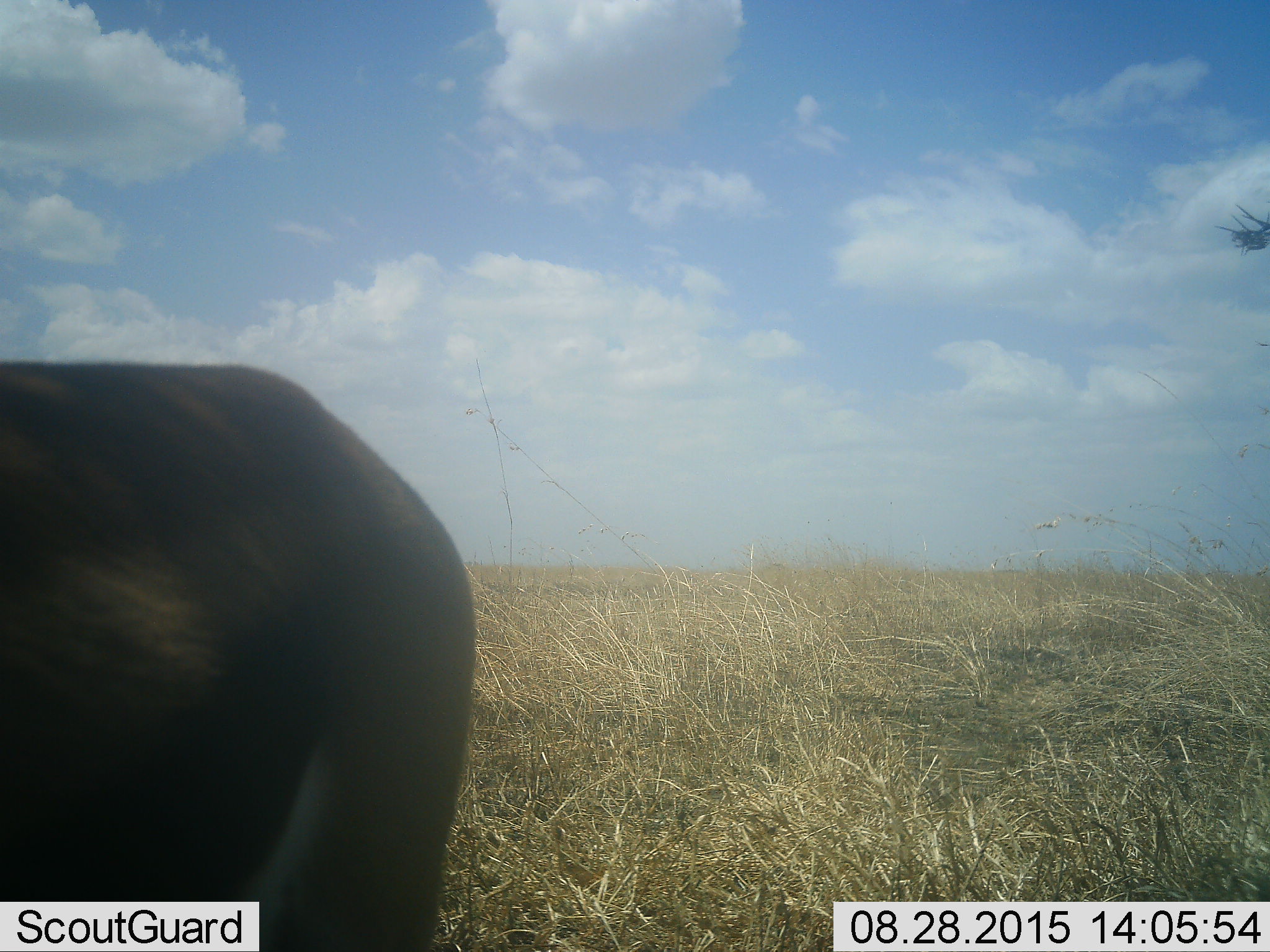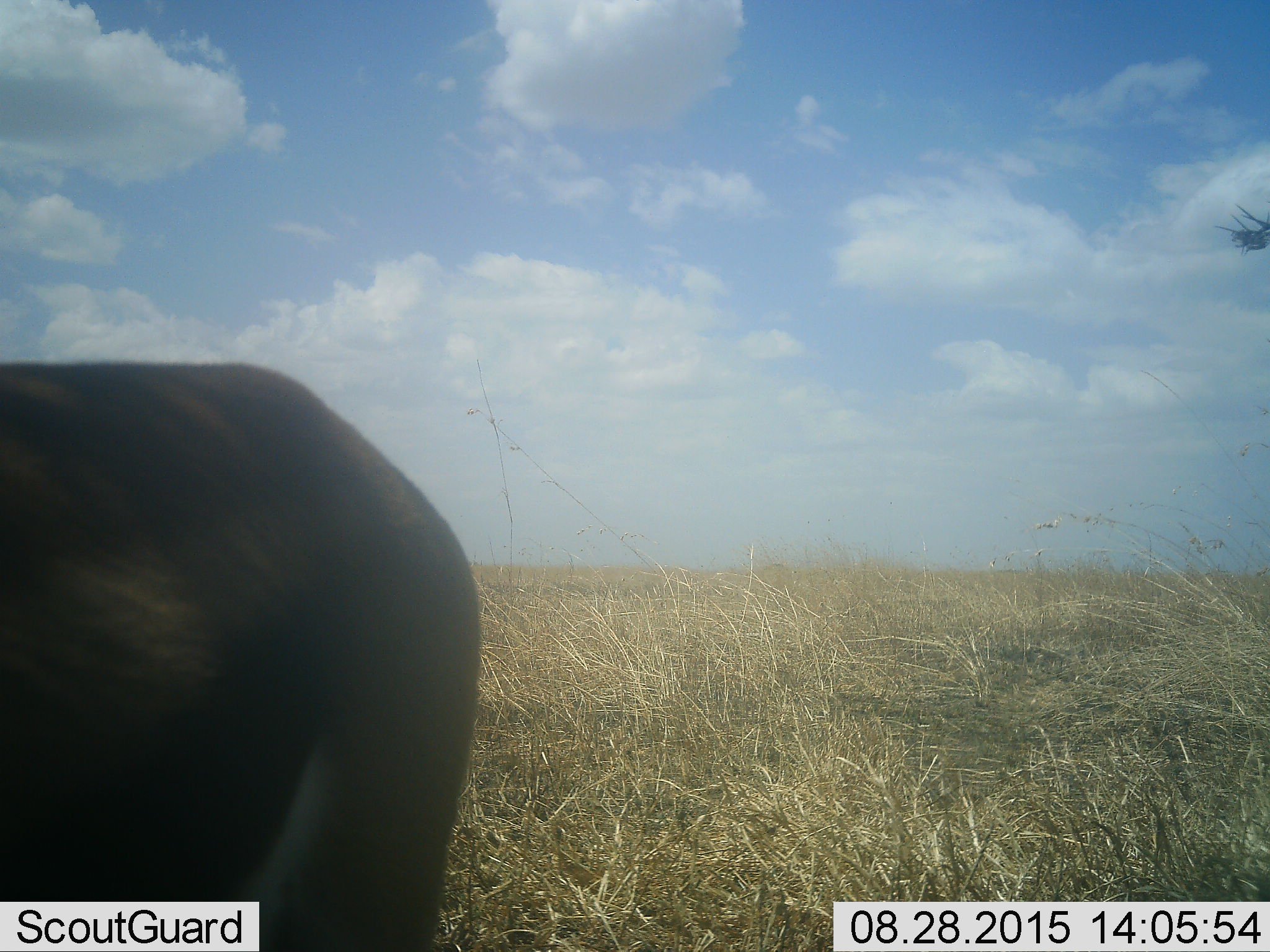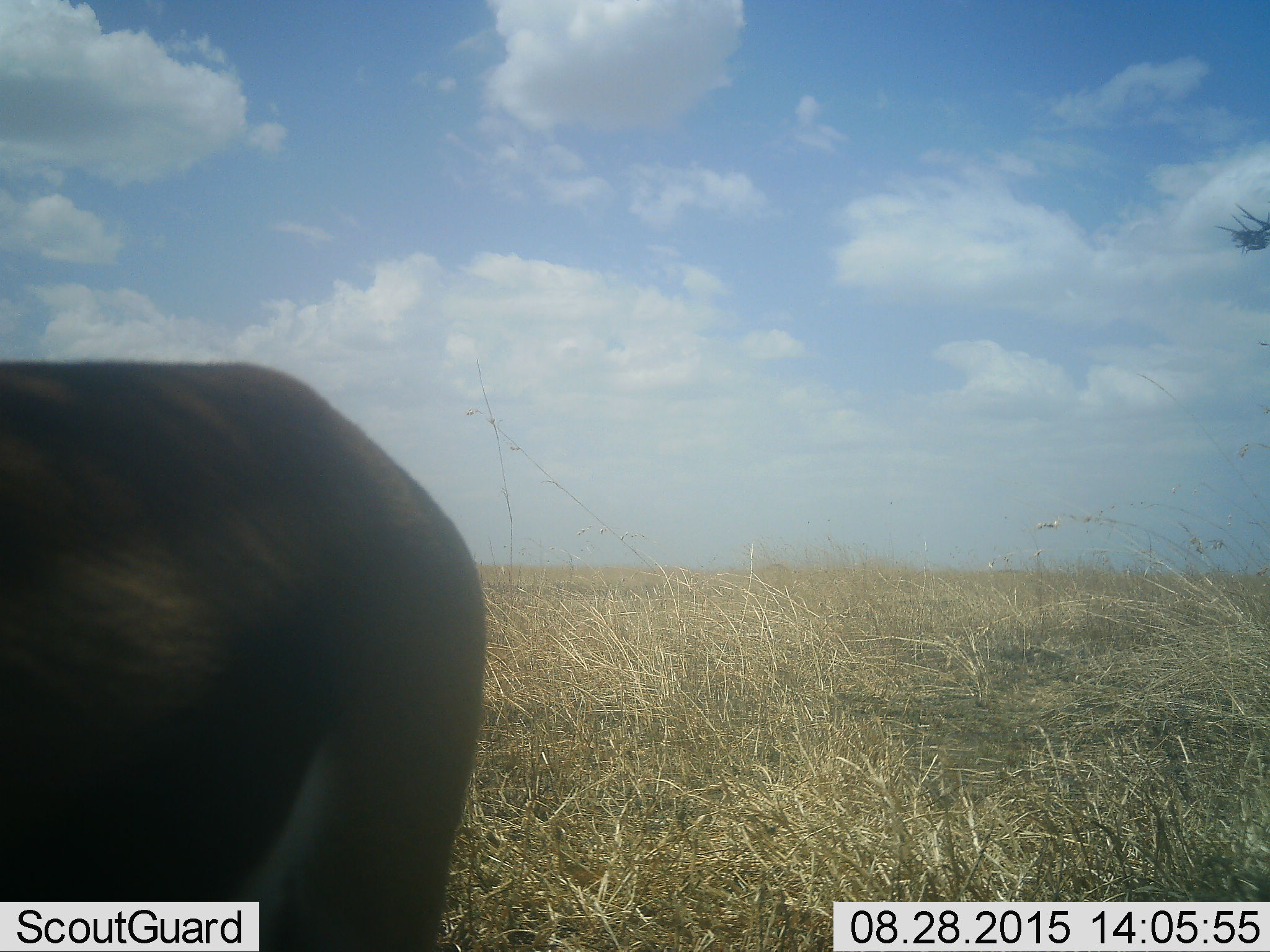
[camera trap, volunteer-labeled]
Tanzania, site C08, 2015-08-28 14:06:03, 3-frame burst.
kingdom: Animalia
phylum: Chordata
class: Mammalia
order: Artiodactyla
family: Bovidae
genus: Eudorcas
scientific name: Eudorcas thomsonii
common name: thomson's gazelle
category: gazellethomsons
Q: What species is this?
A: Gazellethomsons (thomson's gazelle) (Eudorcas thomsonii).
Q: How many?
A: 1.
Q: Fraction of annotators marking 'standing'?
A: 67%.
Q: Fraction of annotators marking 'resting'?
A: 0%.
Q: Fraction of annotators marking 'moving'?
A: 0%.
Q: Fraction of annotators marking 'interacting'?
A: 0%.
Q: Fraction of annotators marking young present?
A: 0%.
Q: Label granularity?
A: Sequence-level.